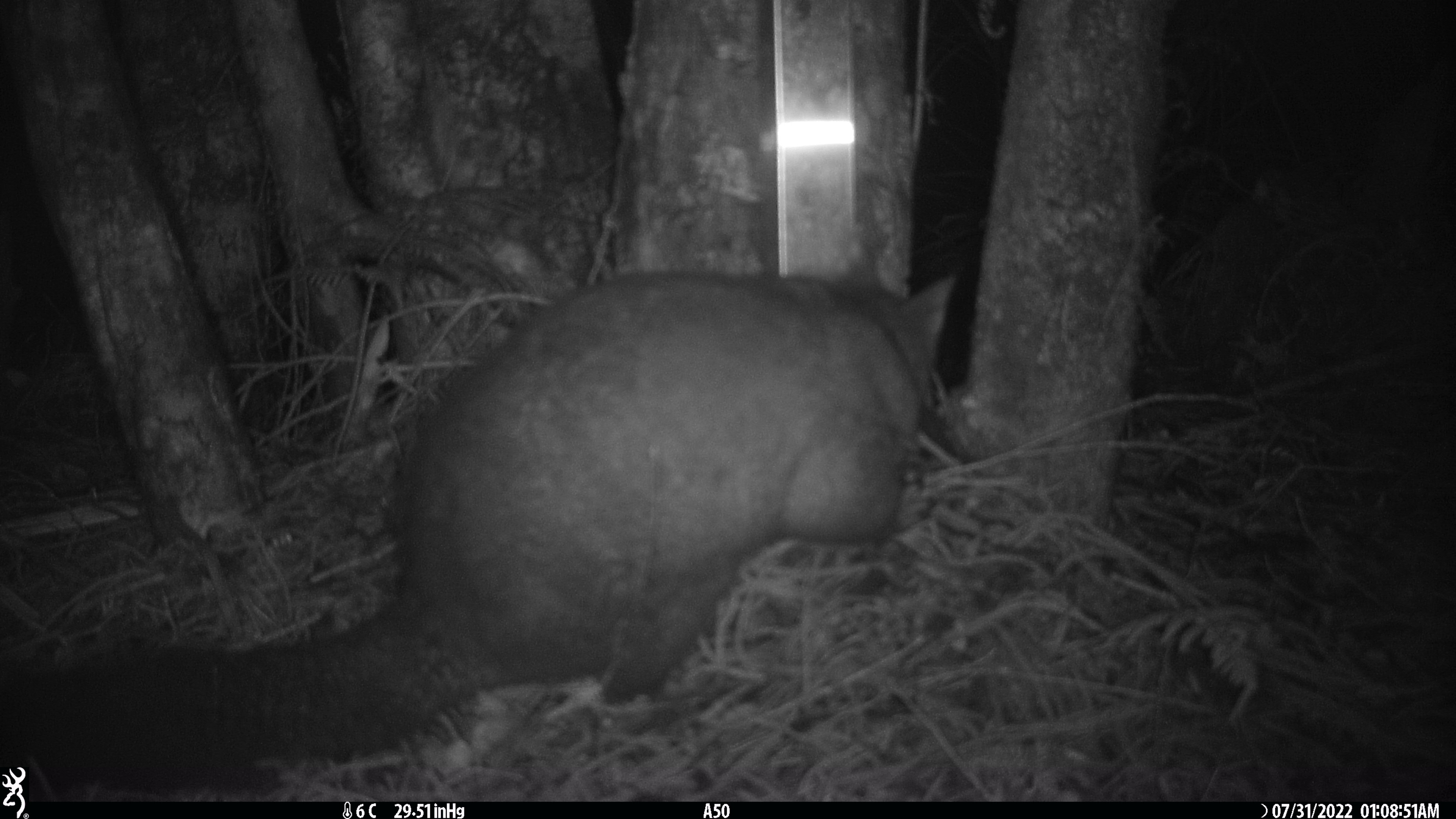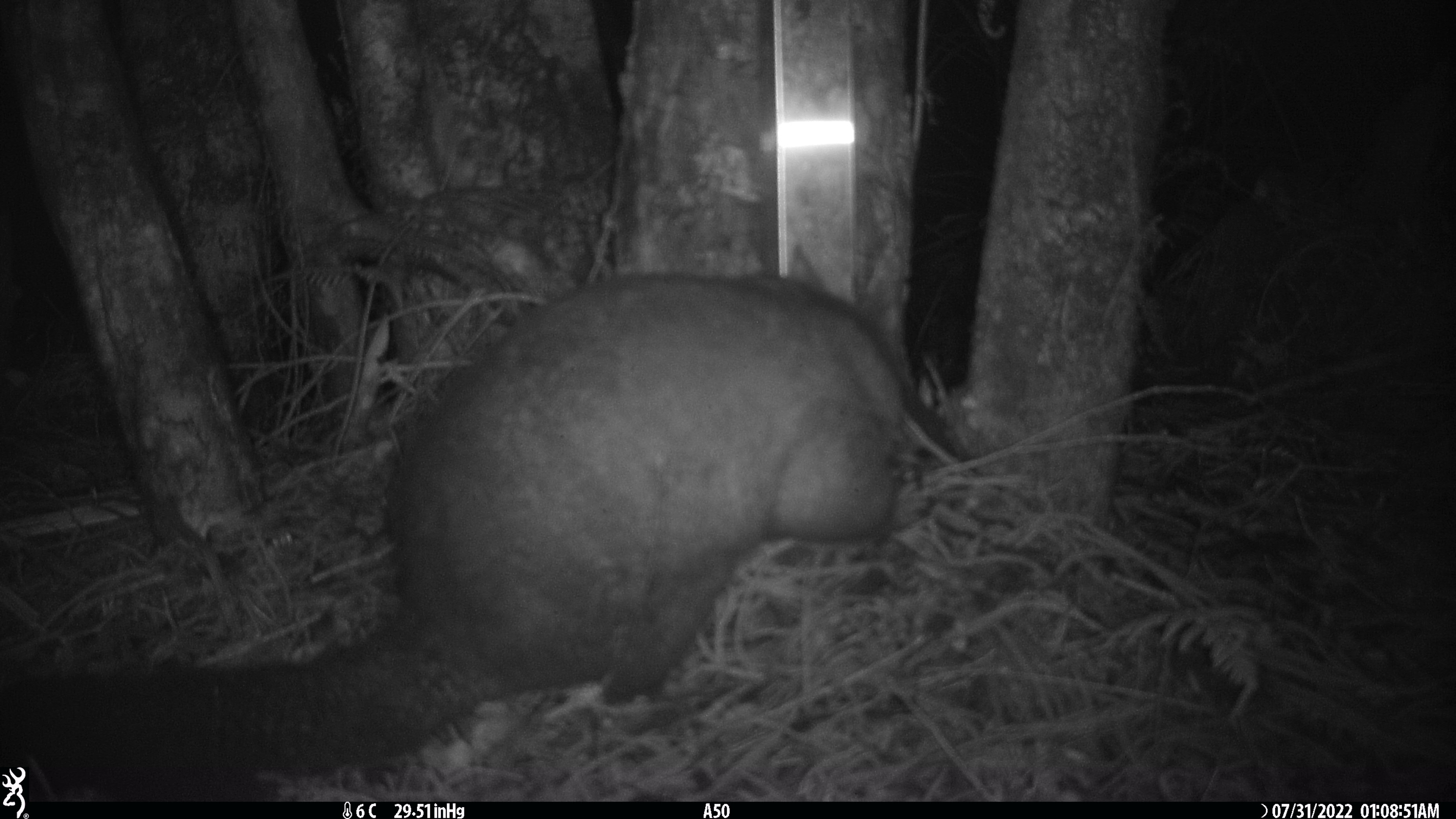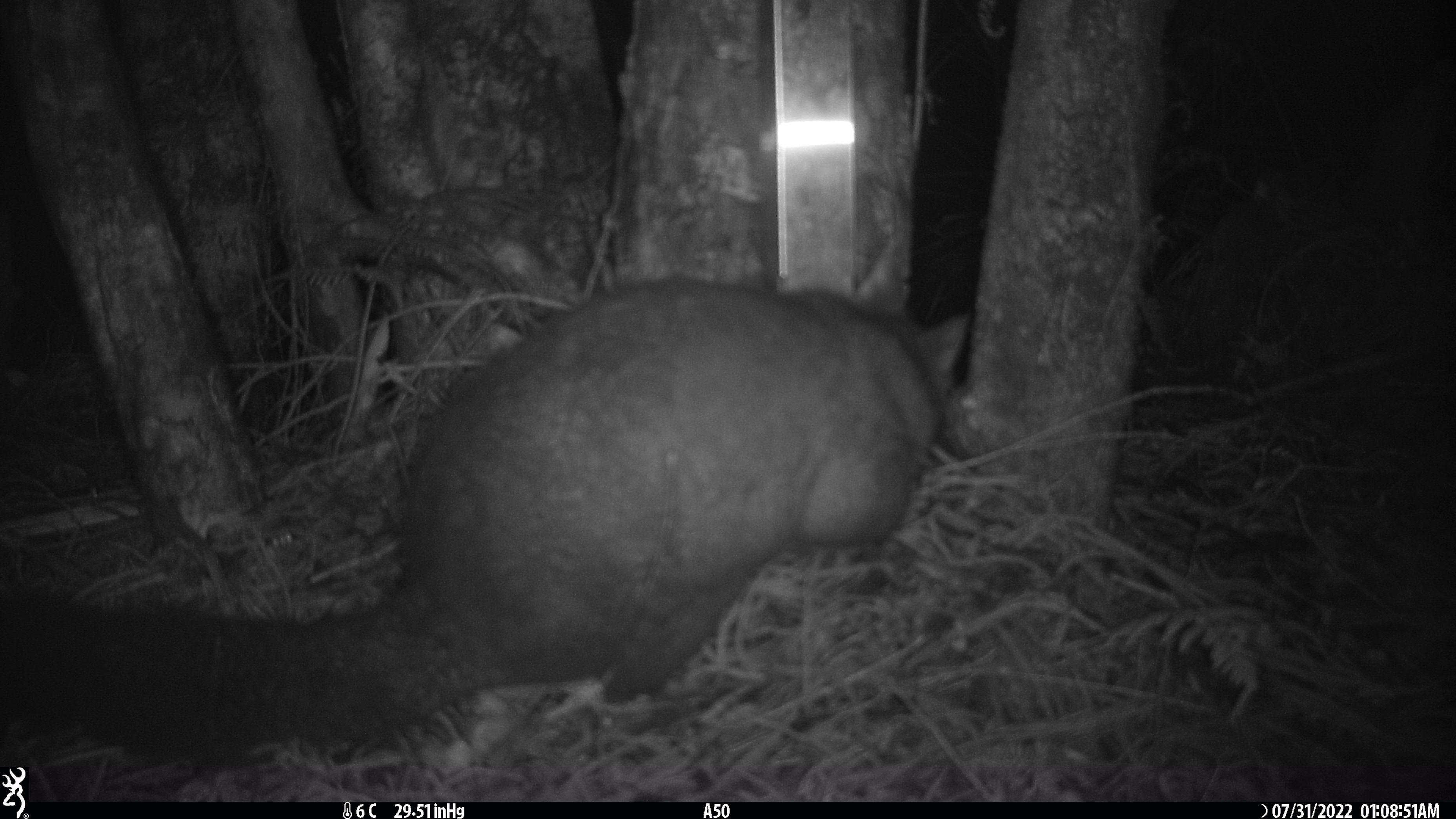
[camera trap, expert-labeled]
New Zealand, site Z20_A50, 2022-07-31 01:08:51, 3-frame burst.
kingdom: Animalia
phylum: Chordata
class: Mammalia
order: Diprotodontia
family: Phalangeridae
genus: Trichosurus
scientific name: Trichosurus vulpecula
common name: common brushtail possum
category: possum